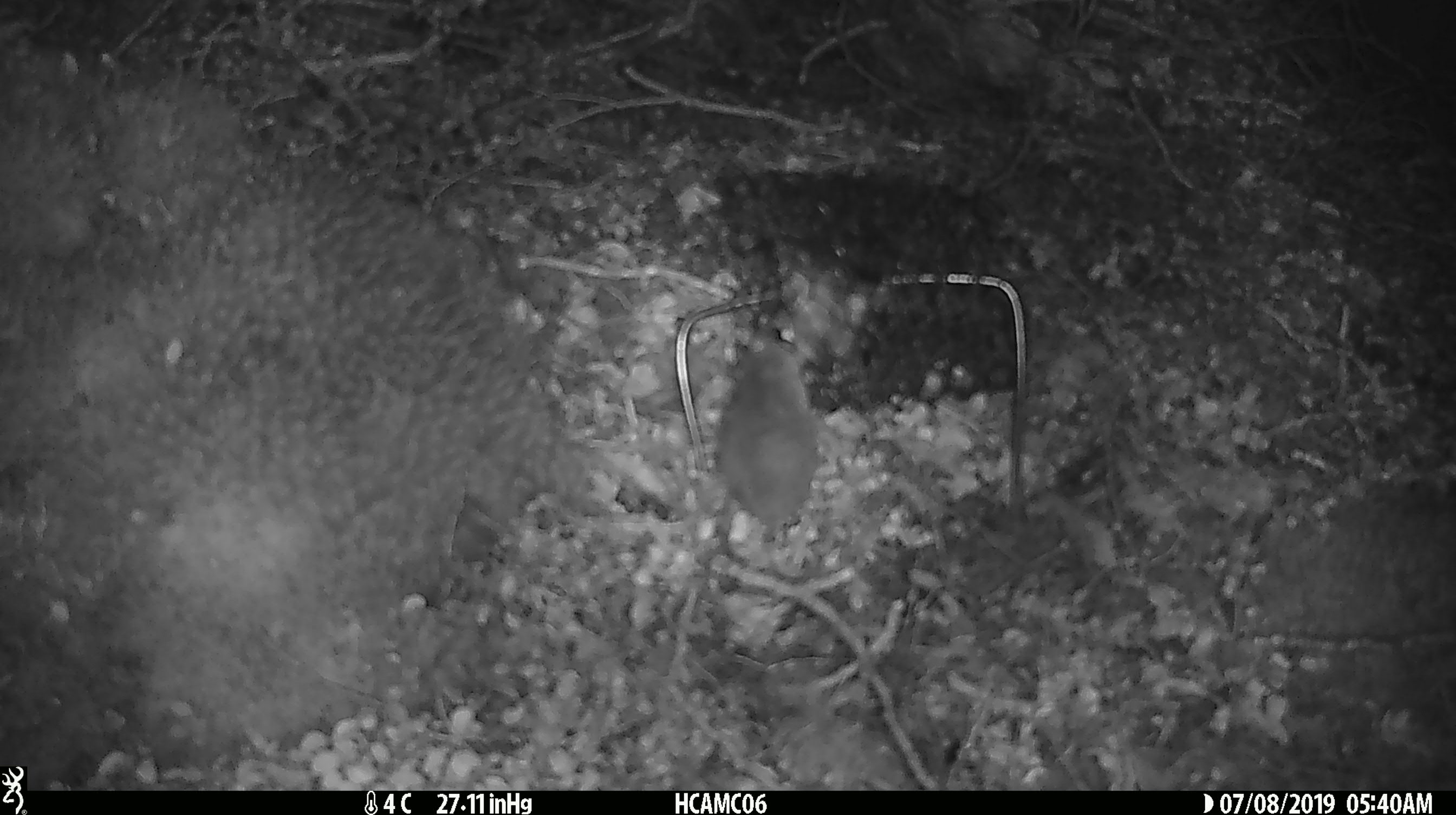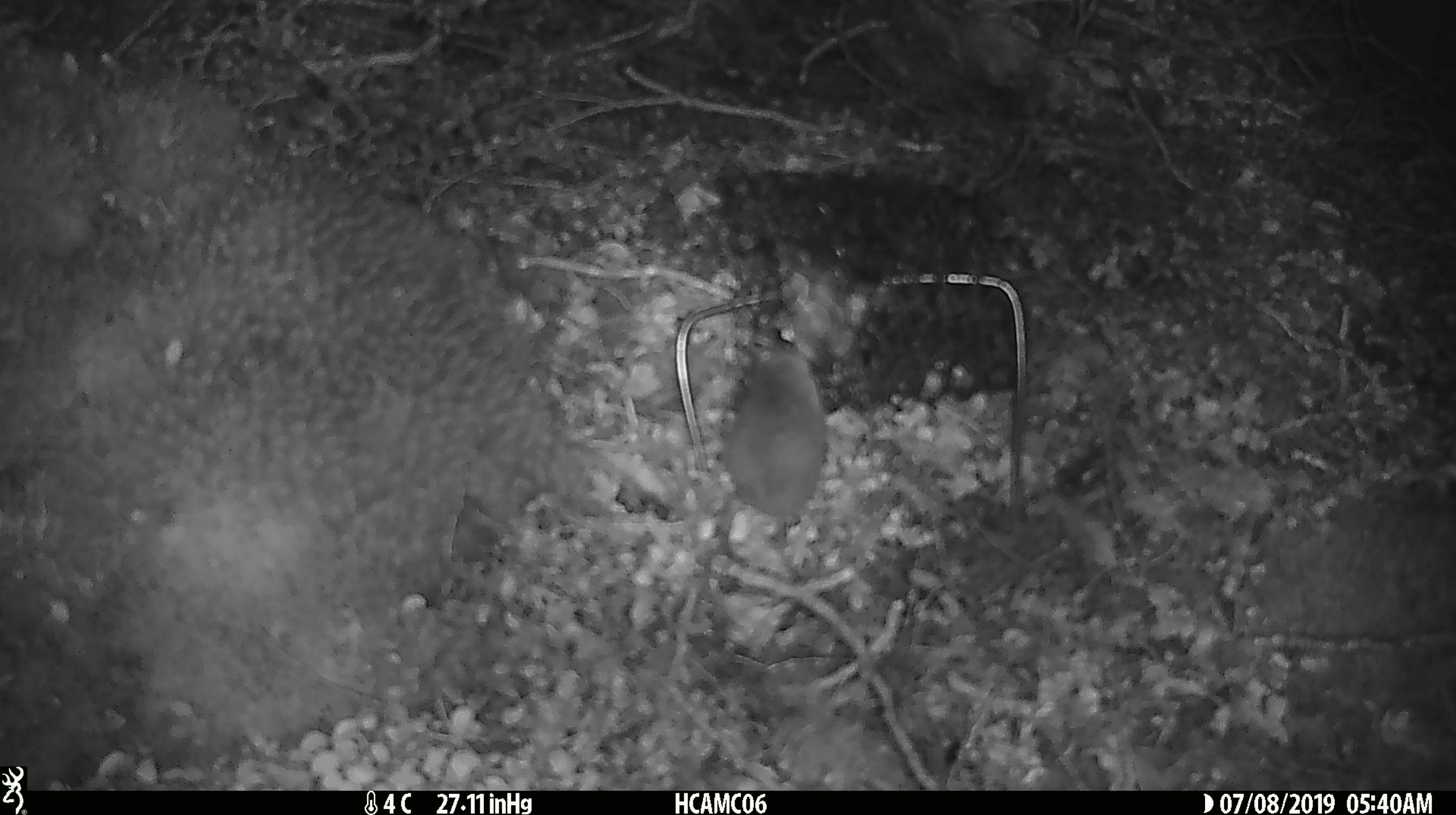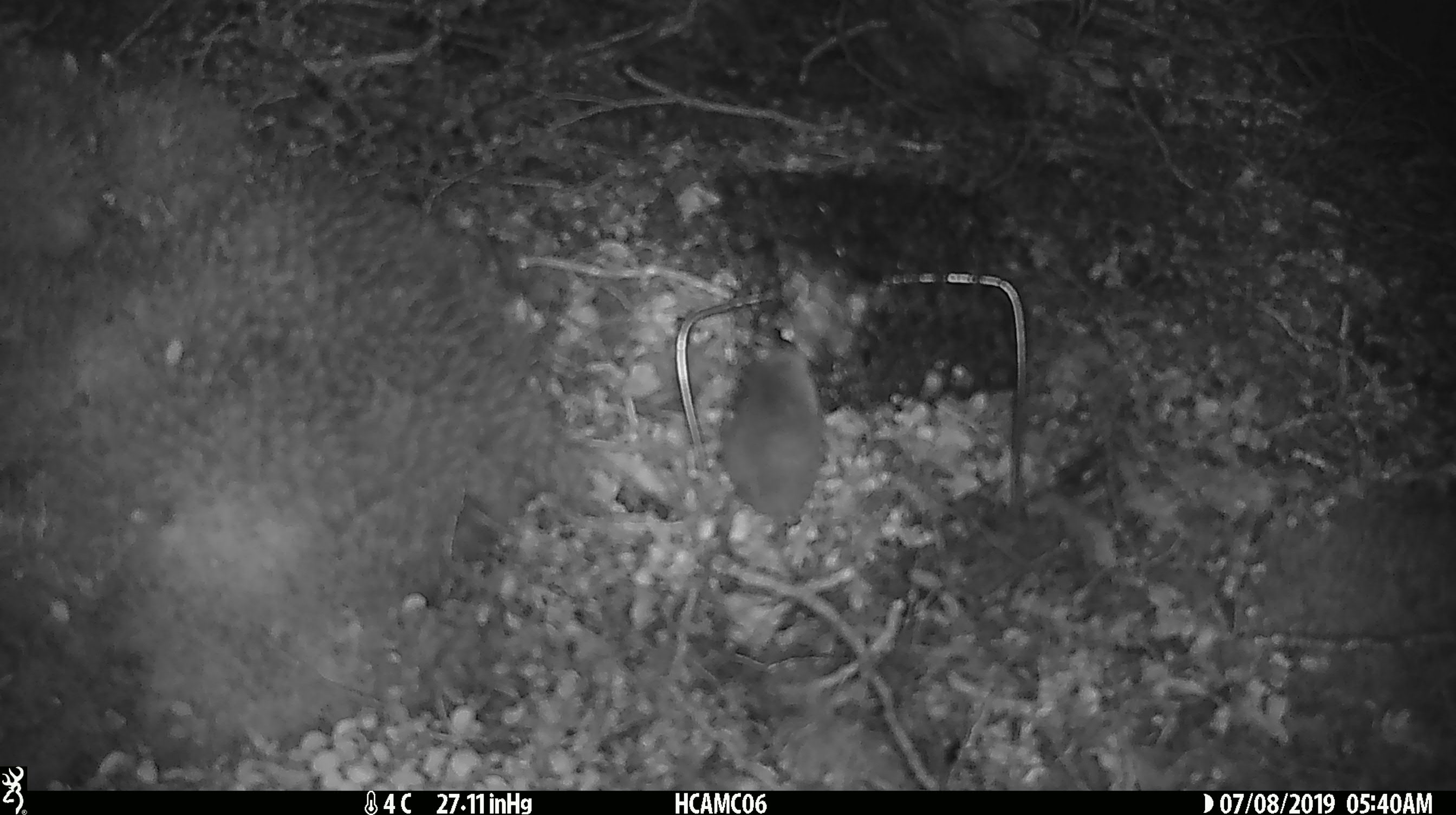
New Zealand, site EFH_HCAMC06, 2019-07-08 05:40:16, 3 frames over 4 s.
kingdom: Animalia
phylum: Chordata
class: Mammalia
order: Rodentia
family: Muridae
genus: Mus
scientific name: Mus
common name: mouse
Mouse (Mus).